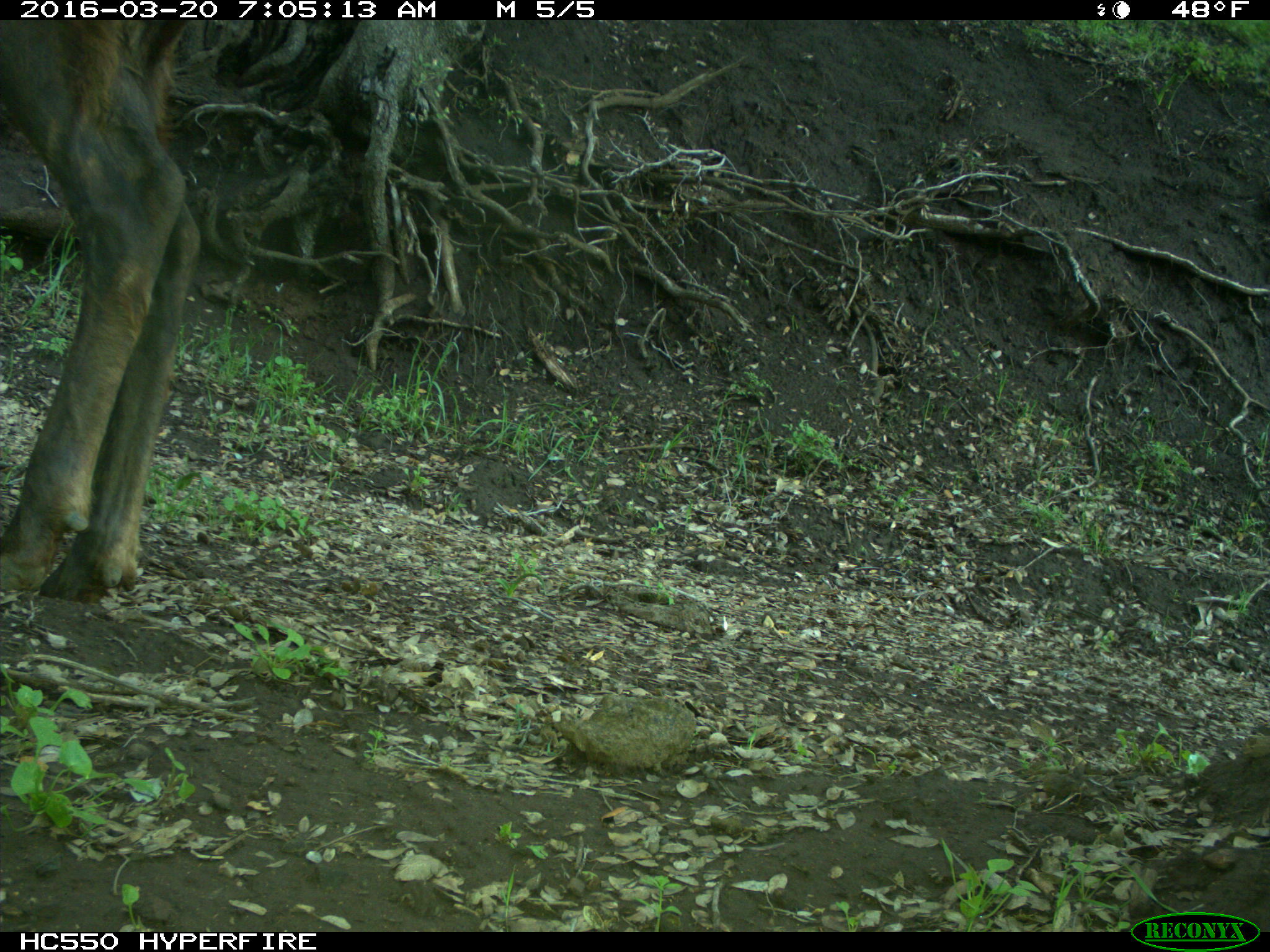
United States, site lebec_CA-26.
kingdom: Animalia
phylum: Chordata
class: Mammalia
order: Artiodactyla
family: Cervidae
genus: Cervus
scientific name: Cervus canadensis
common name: elk